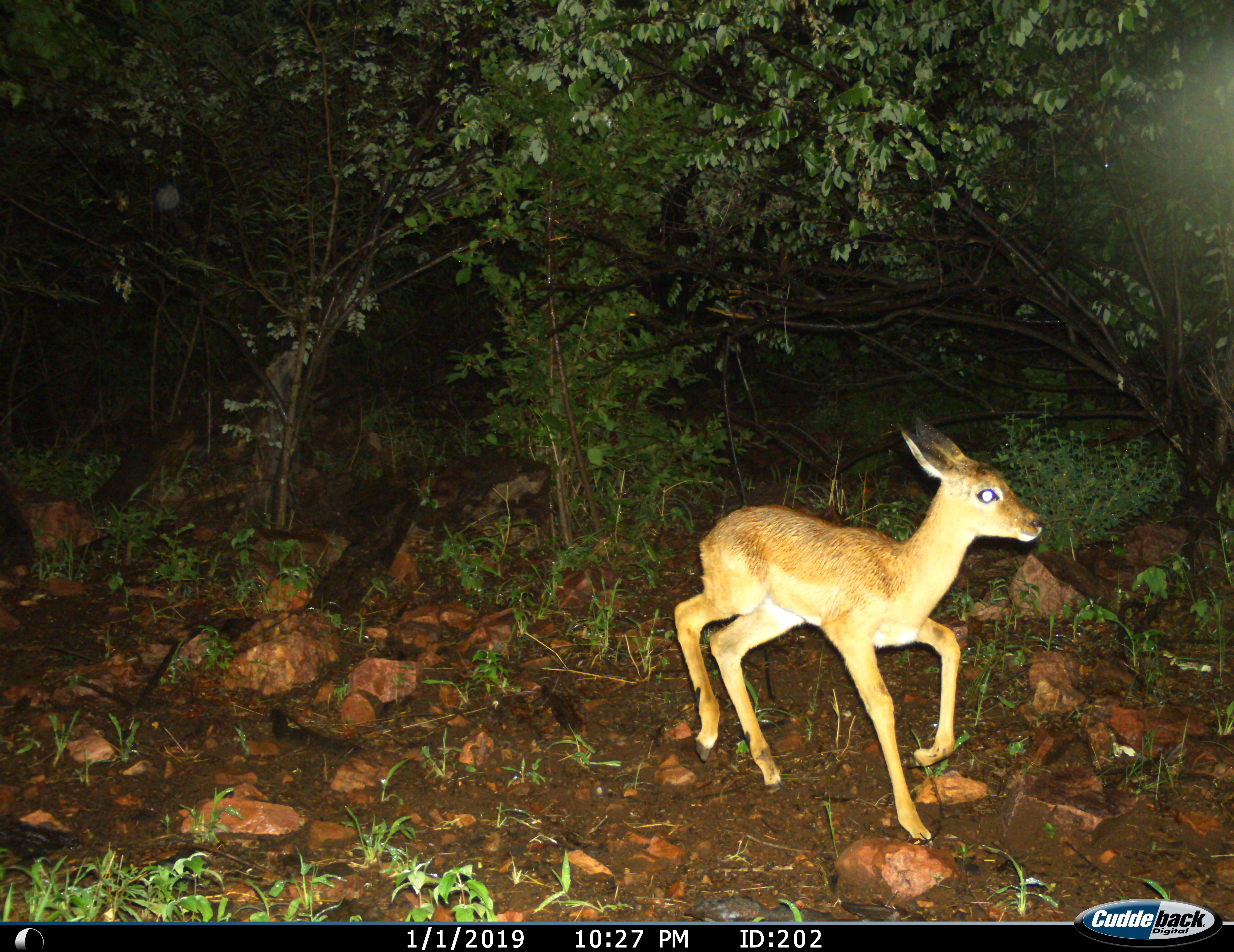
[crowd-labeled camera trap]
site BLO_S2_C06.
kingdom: Animalia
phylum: Chordata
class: Mammalia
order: Artiodactyla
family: Bovidae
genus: Aepyceros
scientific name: Aepyceros melampus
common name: impala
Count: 1.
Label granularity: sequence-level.